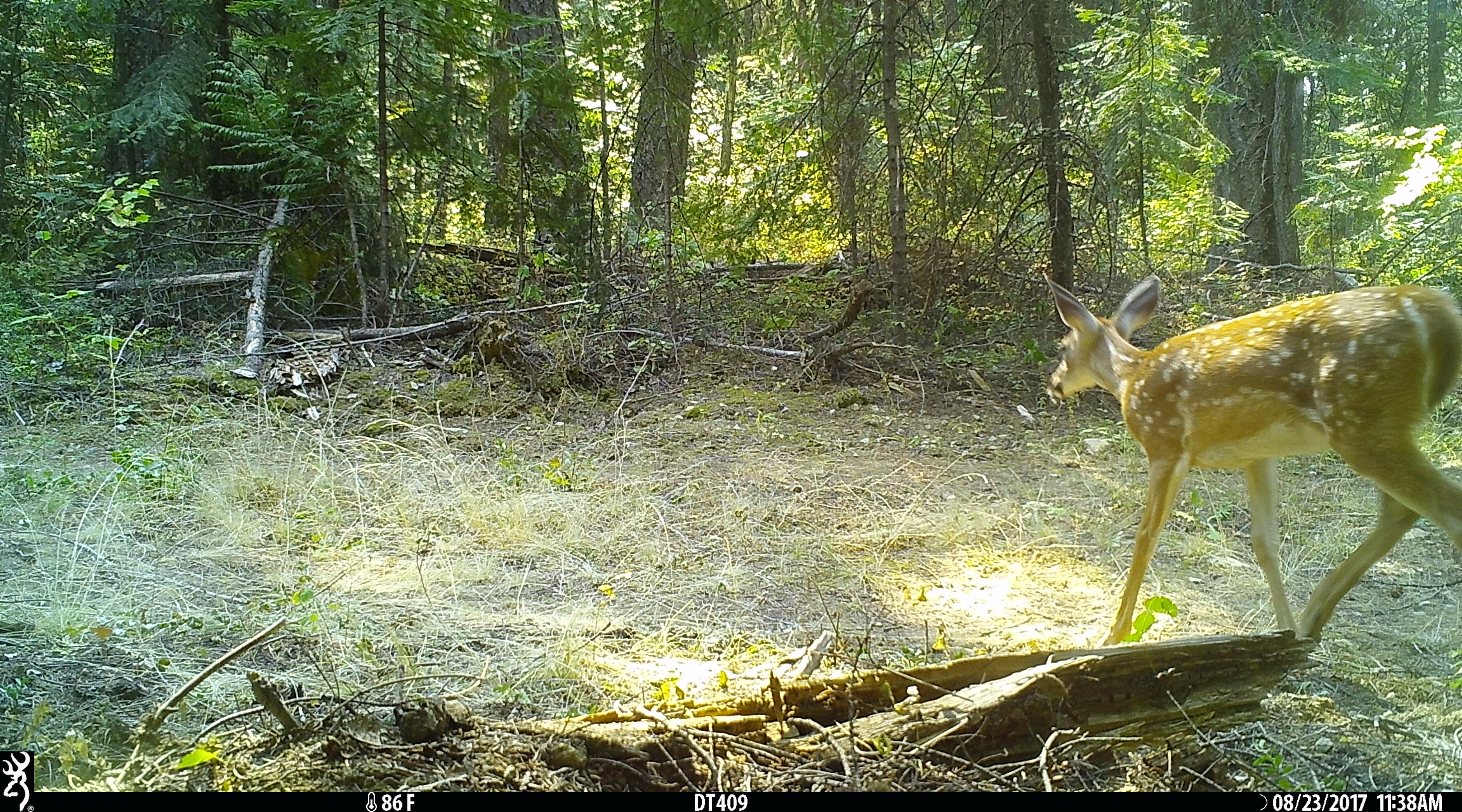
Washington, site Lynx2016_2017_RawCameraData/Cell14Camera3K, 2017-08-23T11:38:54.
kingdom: Animalia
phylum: Chordata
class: Mammalia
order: Artiodactyla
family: Cervidae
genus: Odocoileus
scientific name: Odocoileus virginianus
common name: white-tailed deer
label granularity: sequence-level